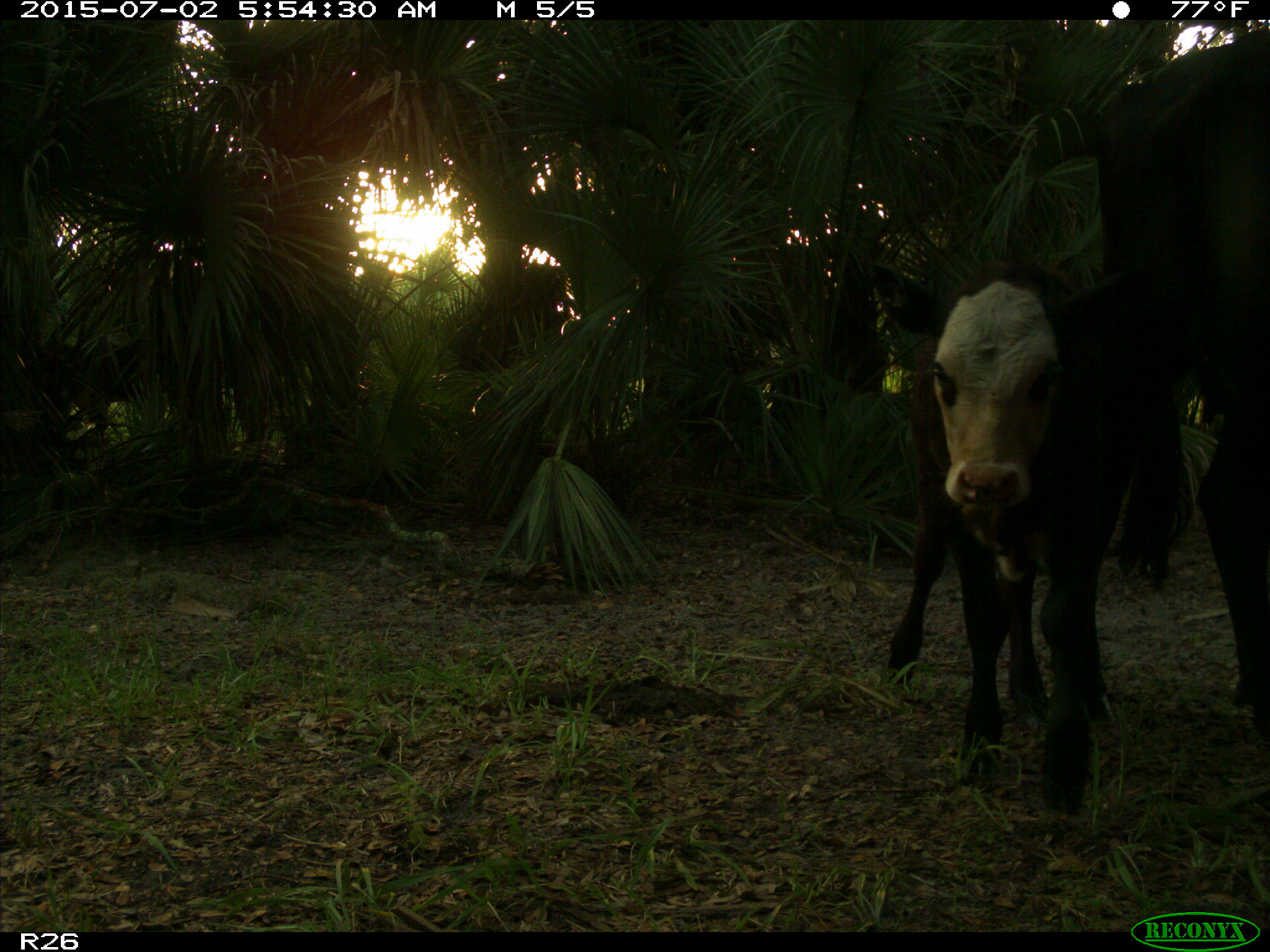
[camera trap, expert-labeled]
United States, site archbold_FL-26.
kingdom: Animalia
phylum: Chordata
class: Mammalia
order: Artiodactyla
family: Bovidae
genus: Bos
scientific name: Bos taurus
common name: domestic cow